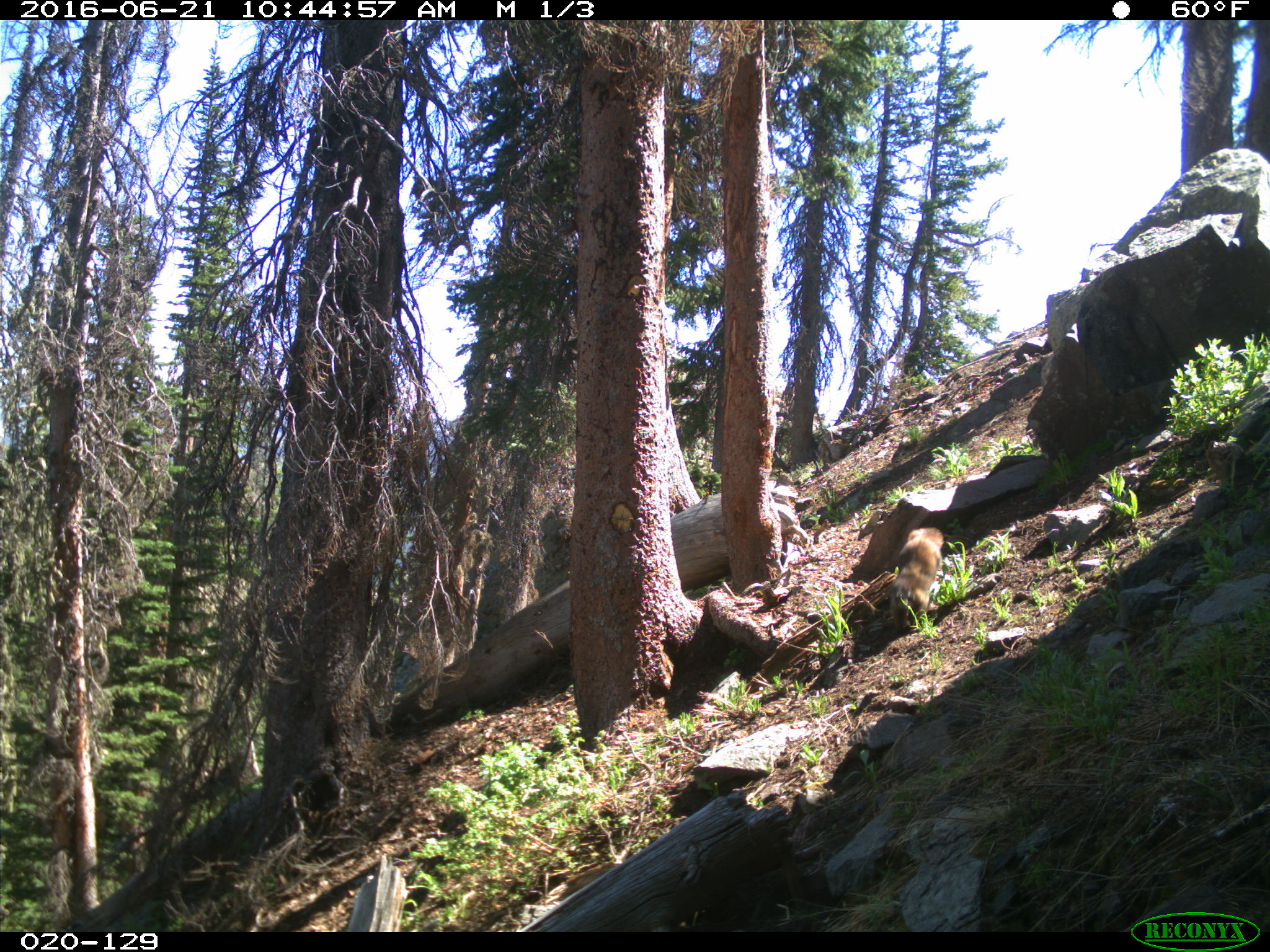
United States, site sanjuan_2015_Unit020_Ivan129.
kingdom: Animalia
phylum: Chordata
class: Mammalia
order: Rodentia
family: Sciuridae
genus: Marmota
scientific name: Marmota flaviventris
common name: yellow-bellied marmot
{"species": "Marmota flaviventris (yellow-bellied marmot)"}